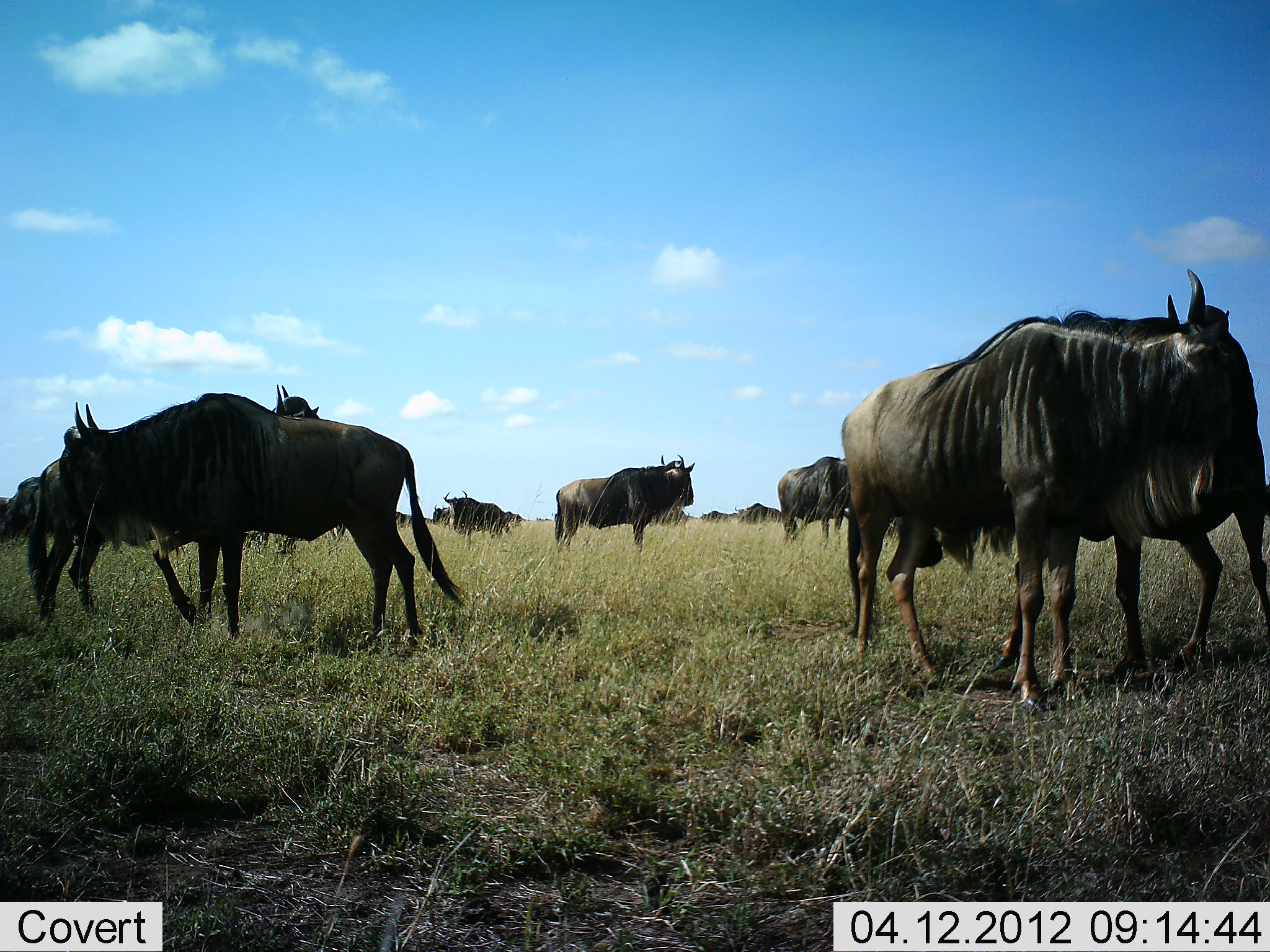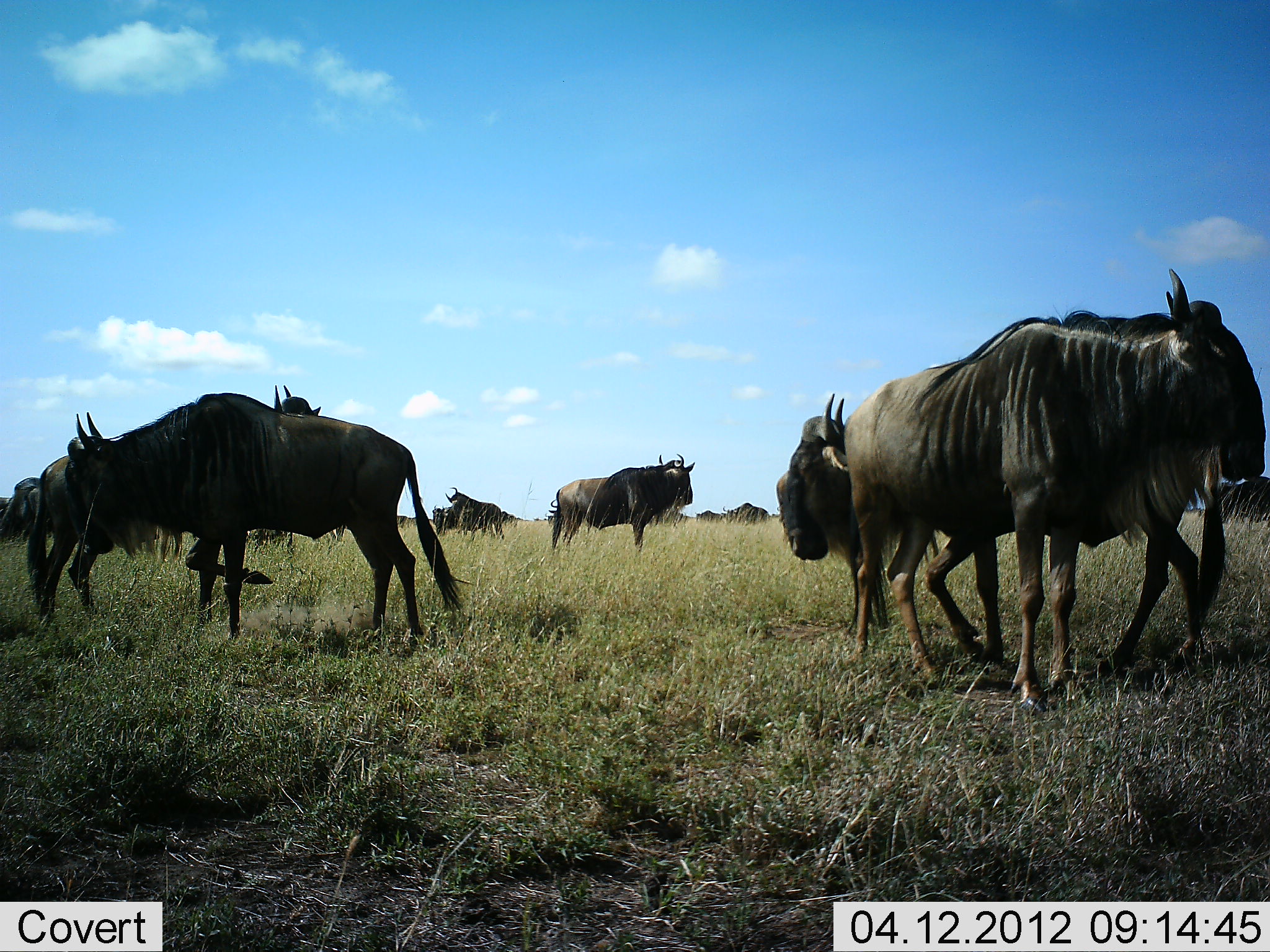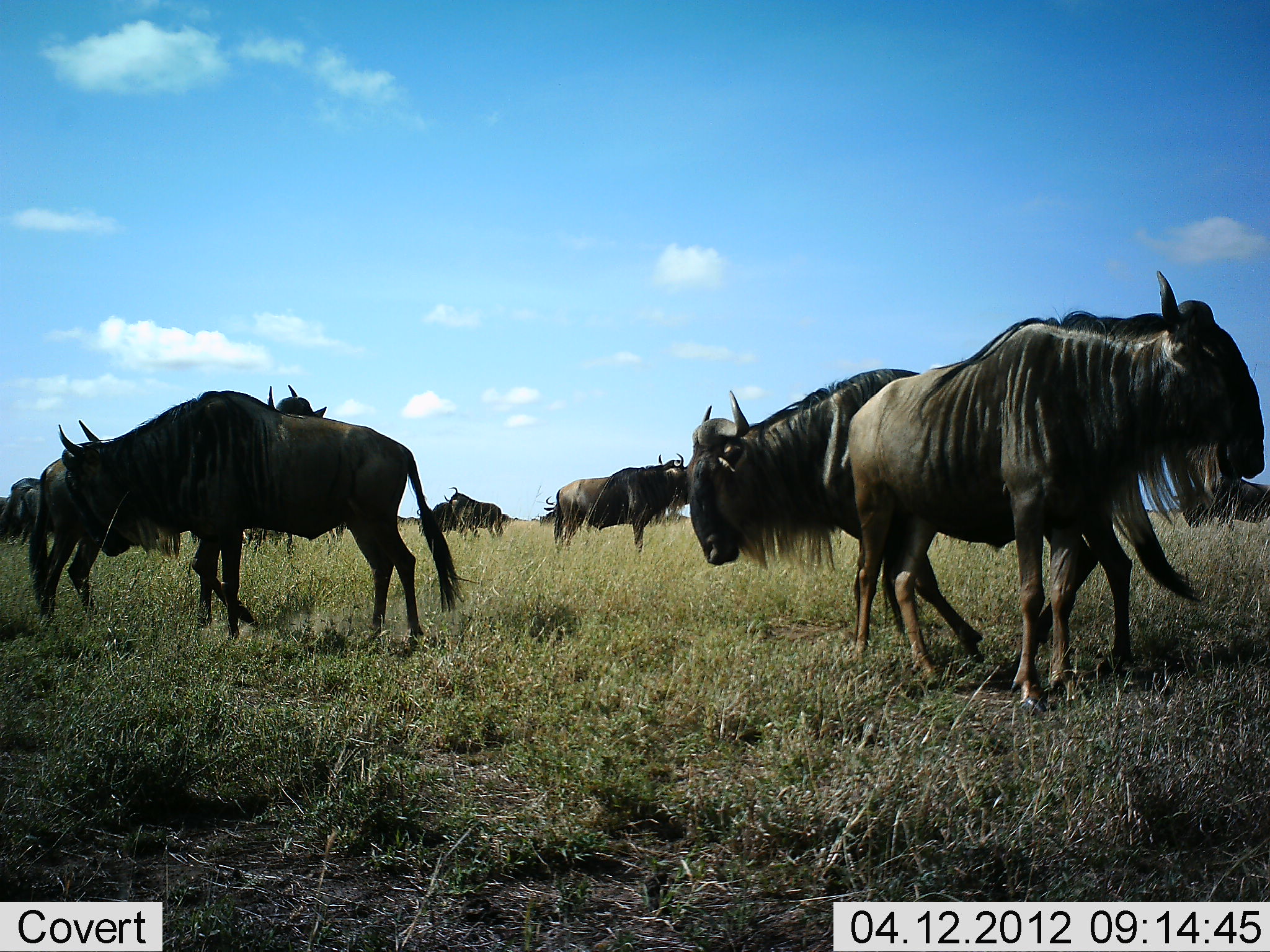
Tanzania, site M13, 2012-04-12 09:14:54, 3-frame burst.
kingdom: Animalia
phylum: Chordata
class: Mammalia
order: Artiodactyla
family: Bovidae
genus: Connochaetes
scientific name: Connochaetes taurinus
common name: blue wildebeest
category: wildebeest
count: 11-50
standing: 93%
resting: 7%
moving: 67%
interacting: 7%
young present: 0%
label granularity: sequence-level